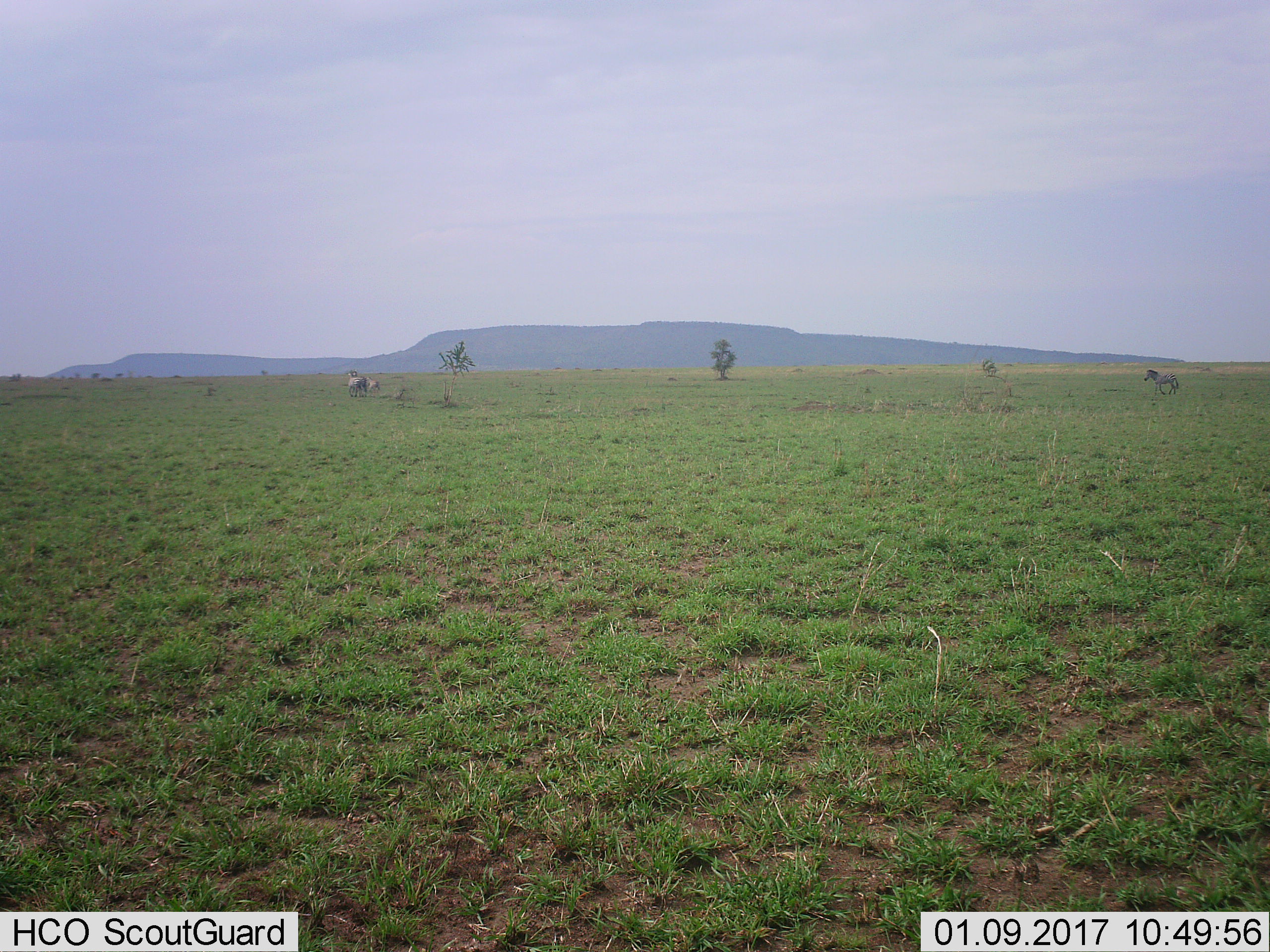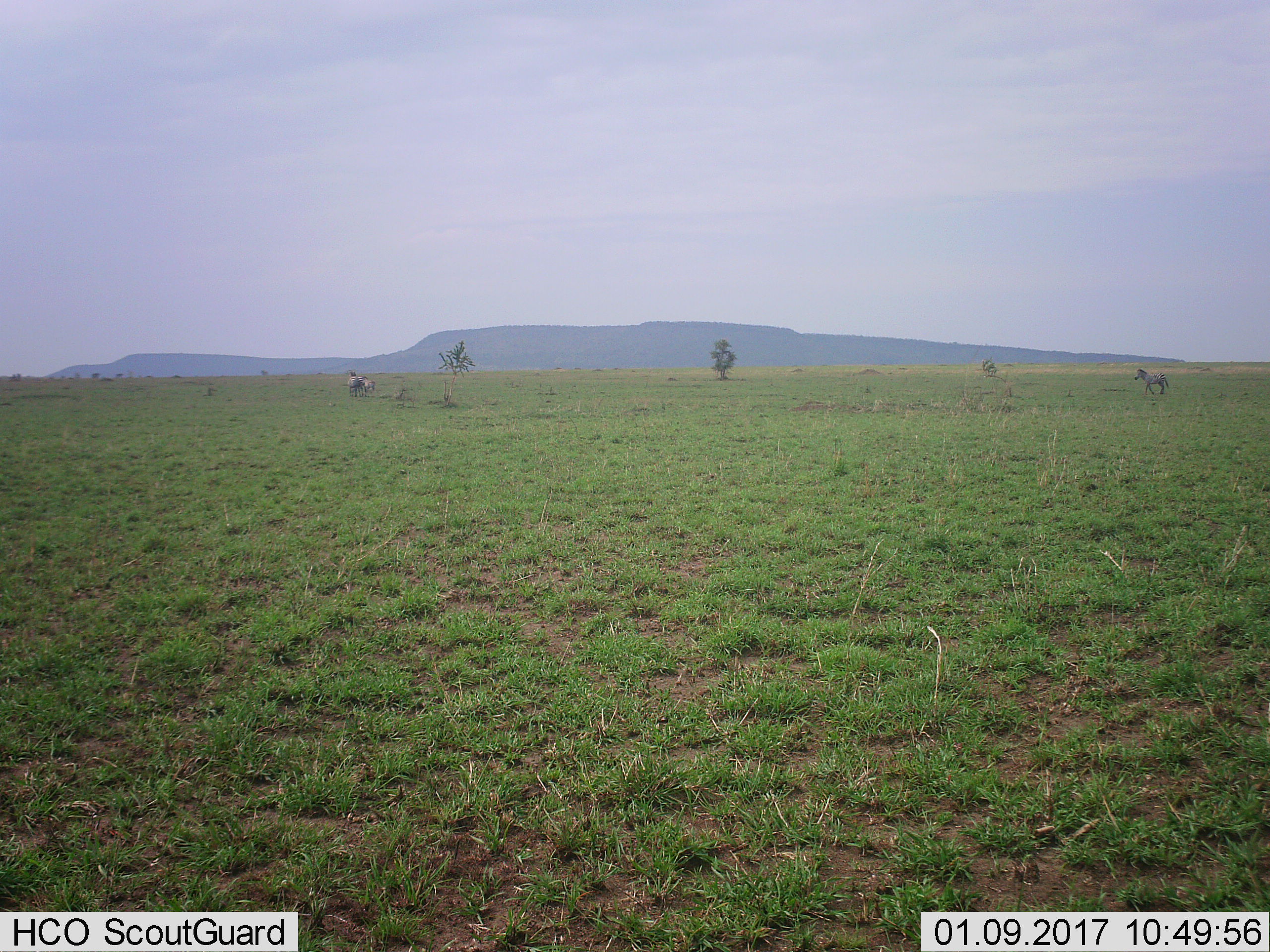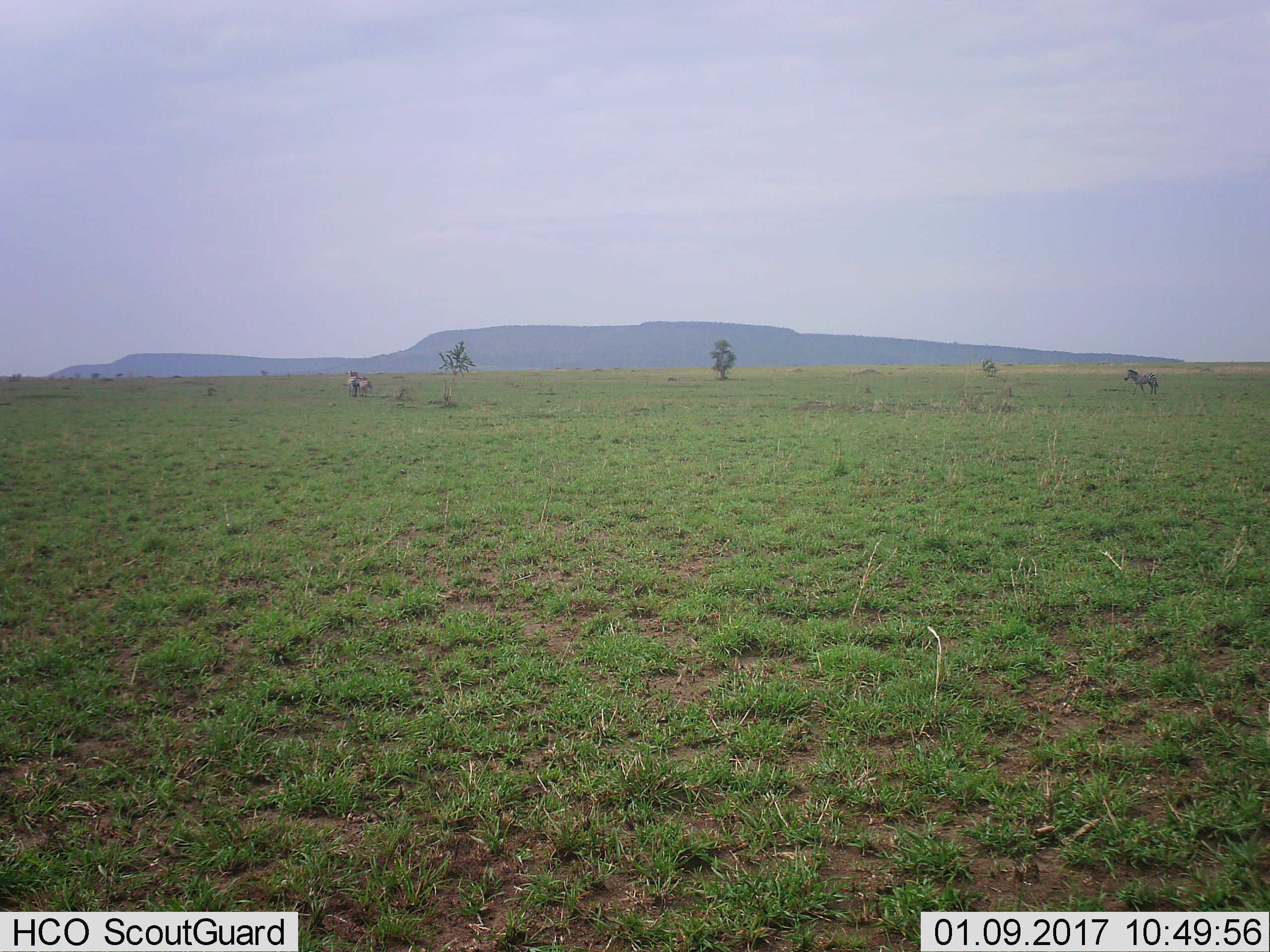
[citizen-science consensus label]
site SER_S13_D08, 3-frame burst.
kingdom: Animalia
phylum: Chordata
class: Mammalia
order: Perissodactyla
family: Equidae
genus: Equus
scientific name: Equus quagga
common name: plains zebra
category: zebraplains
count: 3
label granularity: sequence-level